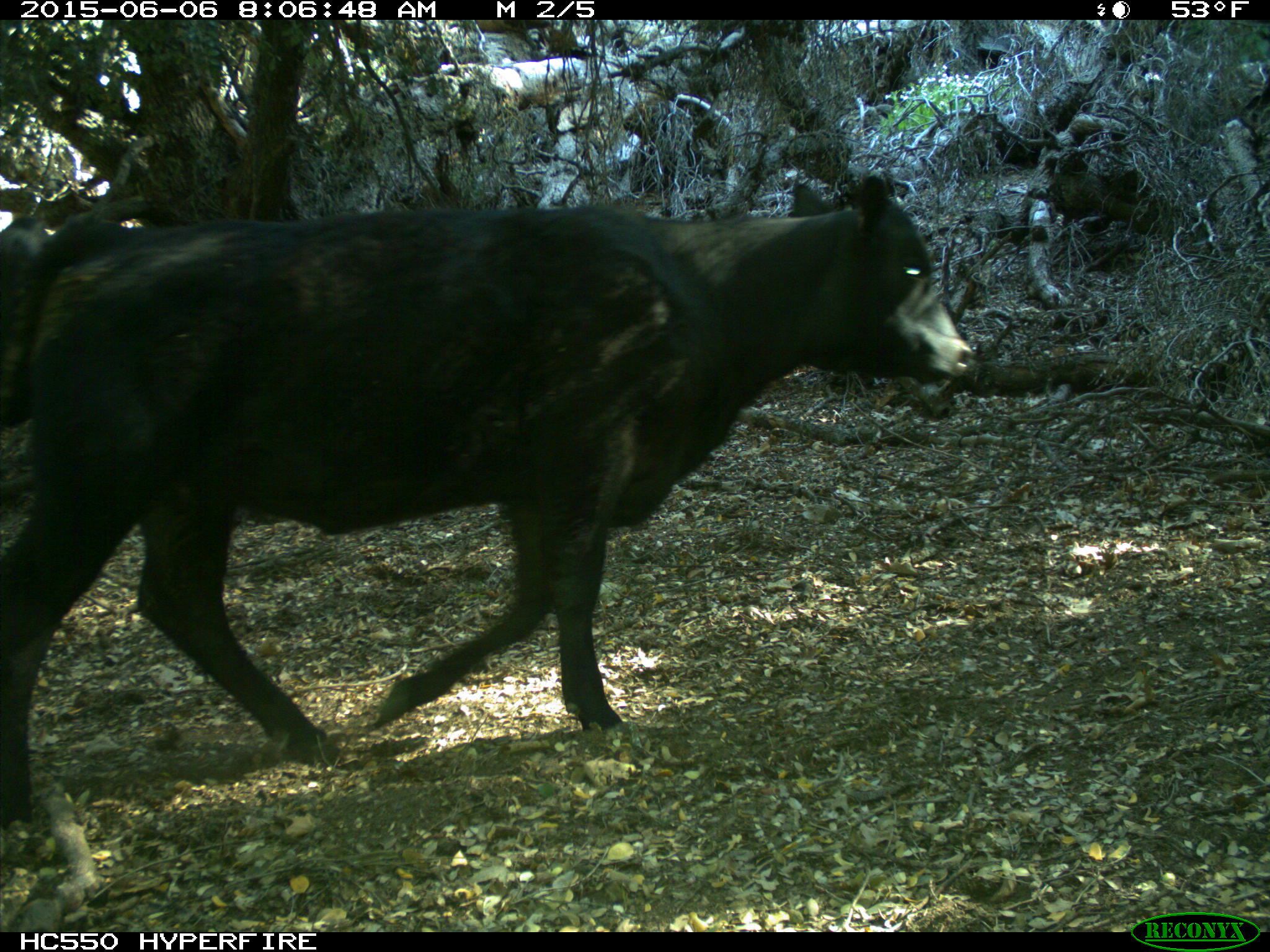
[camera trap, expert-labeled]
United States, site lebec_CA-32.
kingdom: Animalia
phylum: Chordata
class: Mammalia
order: Artiodactyla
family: Bovidae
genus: Bos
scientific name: Bos taurus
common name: domestic cow